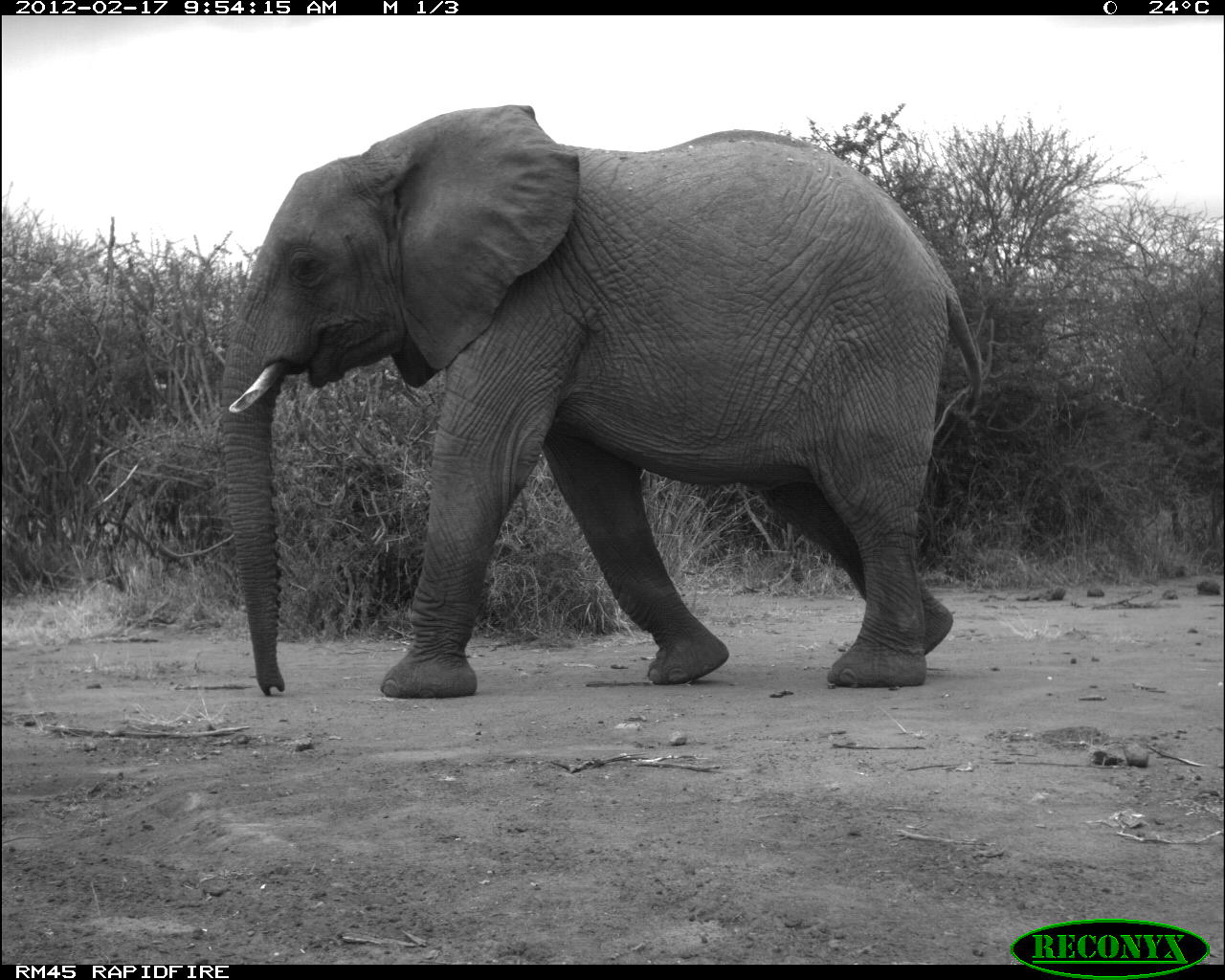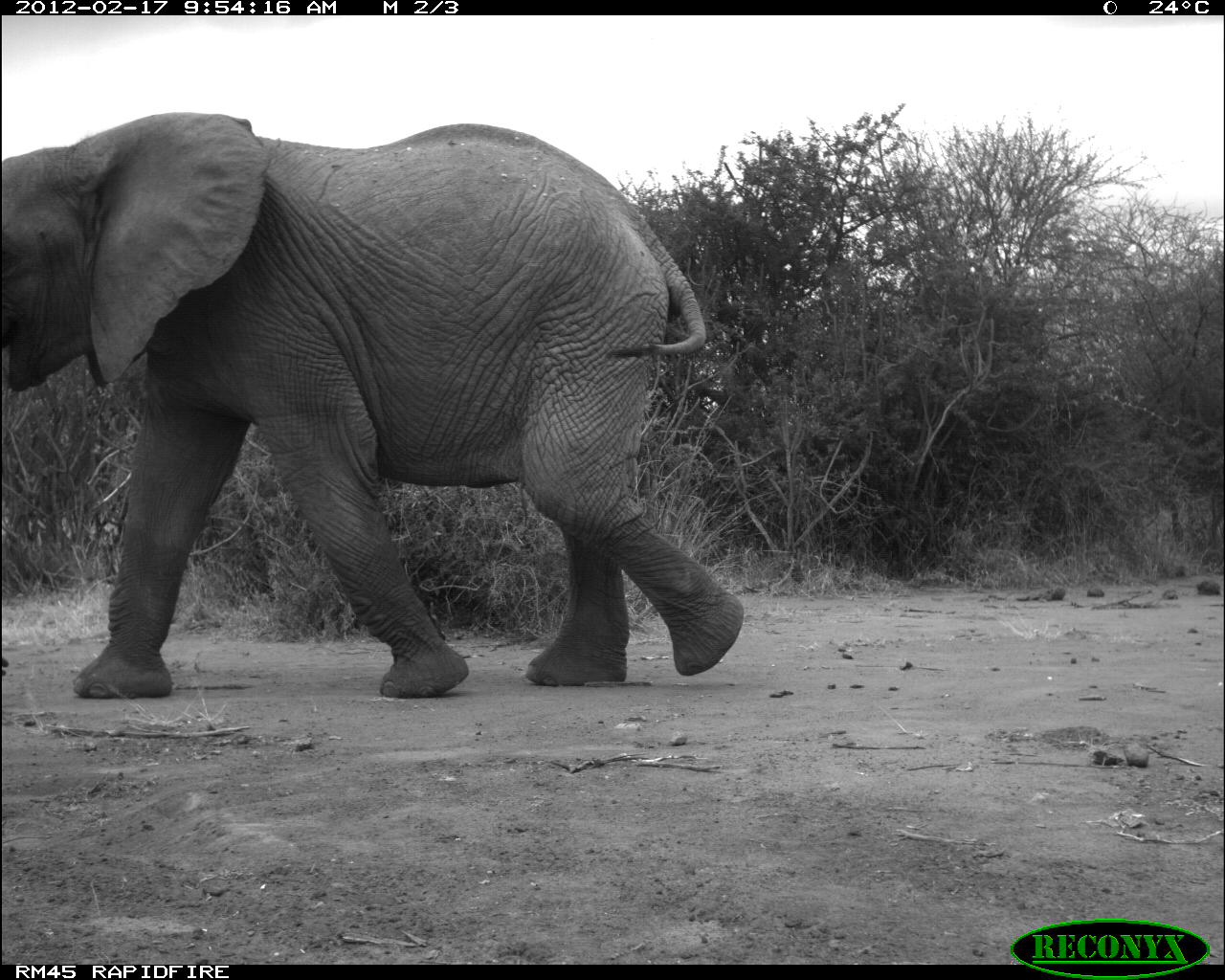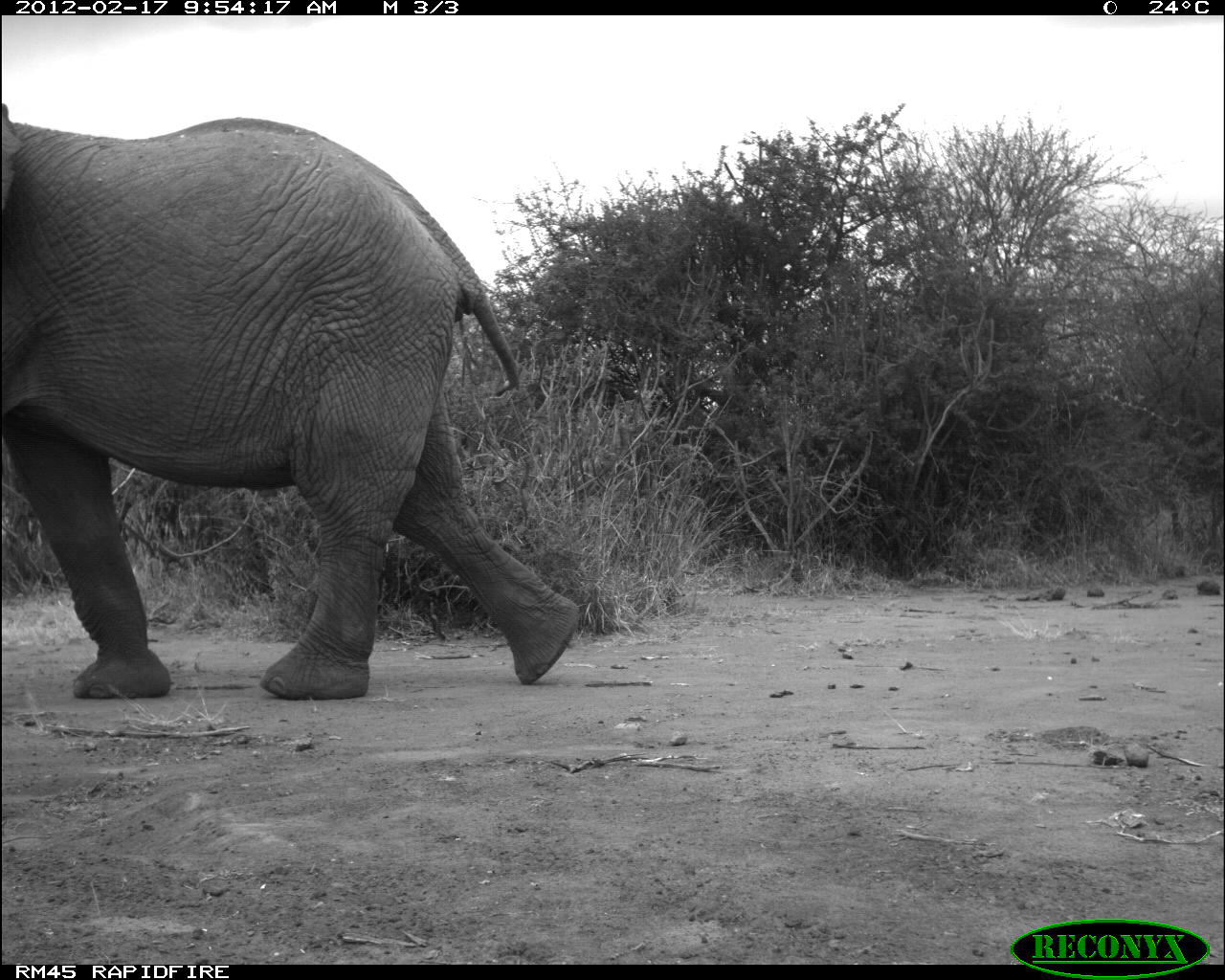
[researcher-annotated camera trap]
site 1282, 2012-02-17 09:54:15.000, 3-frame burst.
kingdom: Animalia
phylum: Chordata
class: Mammalia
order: Proboscidea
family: Elephantidae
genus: Loxodonta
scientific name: Loxodonta africana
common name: african bush elephant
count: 1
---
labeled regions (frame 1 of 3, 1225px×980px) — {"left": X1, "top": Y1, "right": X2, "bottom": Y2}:
loxodonta africana: {"left": 210, "top": 99, "right": 986, "bottom": 699}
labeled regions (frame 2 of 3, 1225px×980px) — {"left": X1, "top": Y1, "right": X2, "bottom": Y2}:
loxodonta africana: {"left": 0, "top": 104, "right": 746, "bottom": 702}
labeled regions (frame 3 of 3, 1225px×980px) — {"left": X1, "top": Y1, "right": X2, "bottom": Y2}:
loxodonta africana: {"left": 0, "top": 104, "right": 586, "bottom": 702}